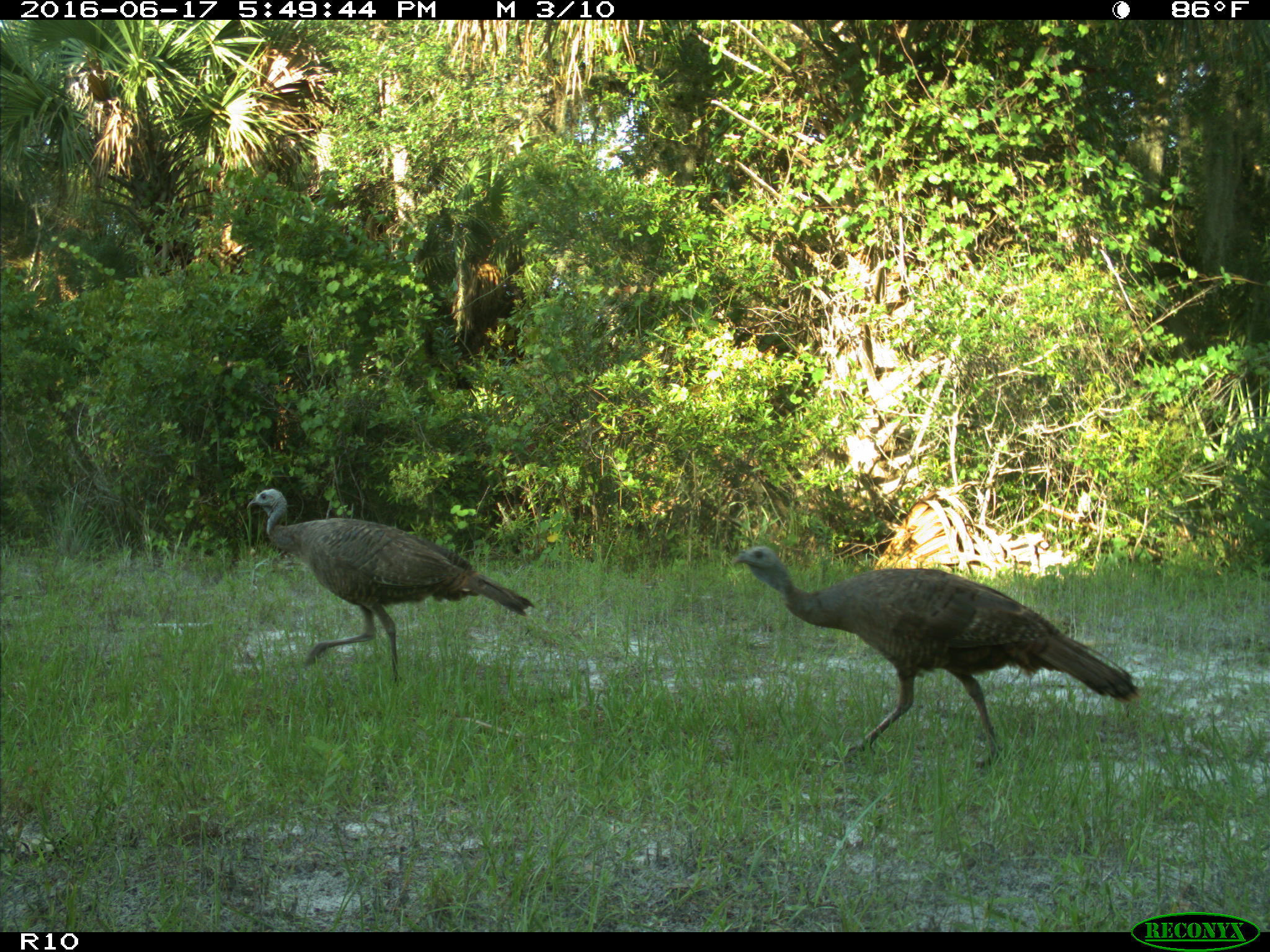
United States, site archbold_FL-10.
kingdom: Animalia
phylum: Chordata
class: Aves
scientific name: Aves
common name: birds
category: unidentified bird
Unidentified bird (birds) (Aves).